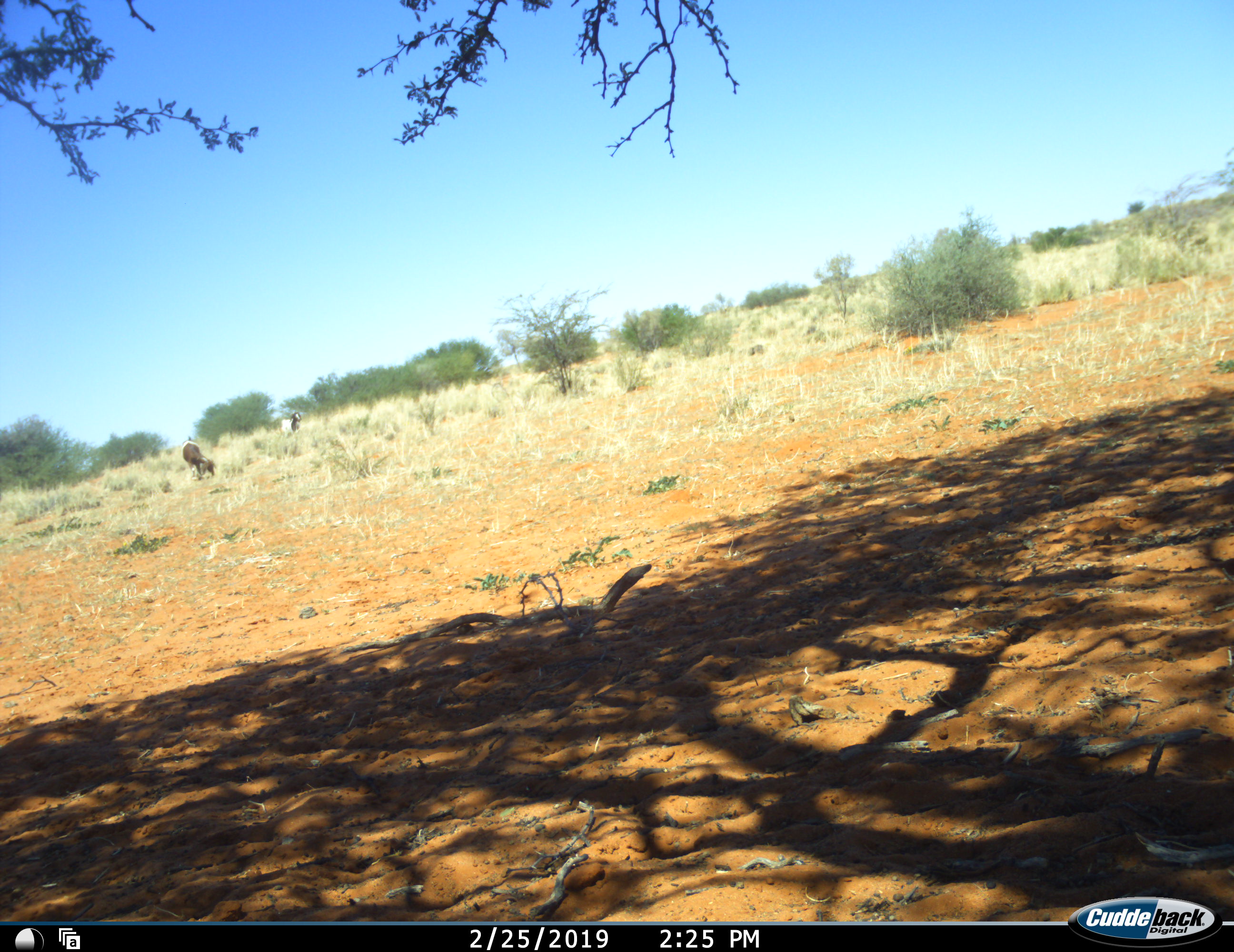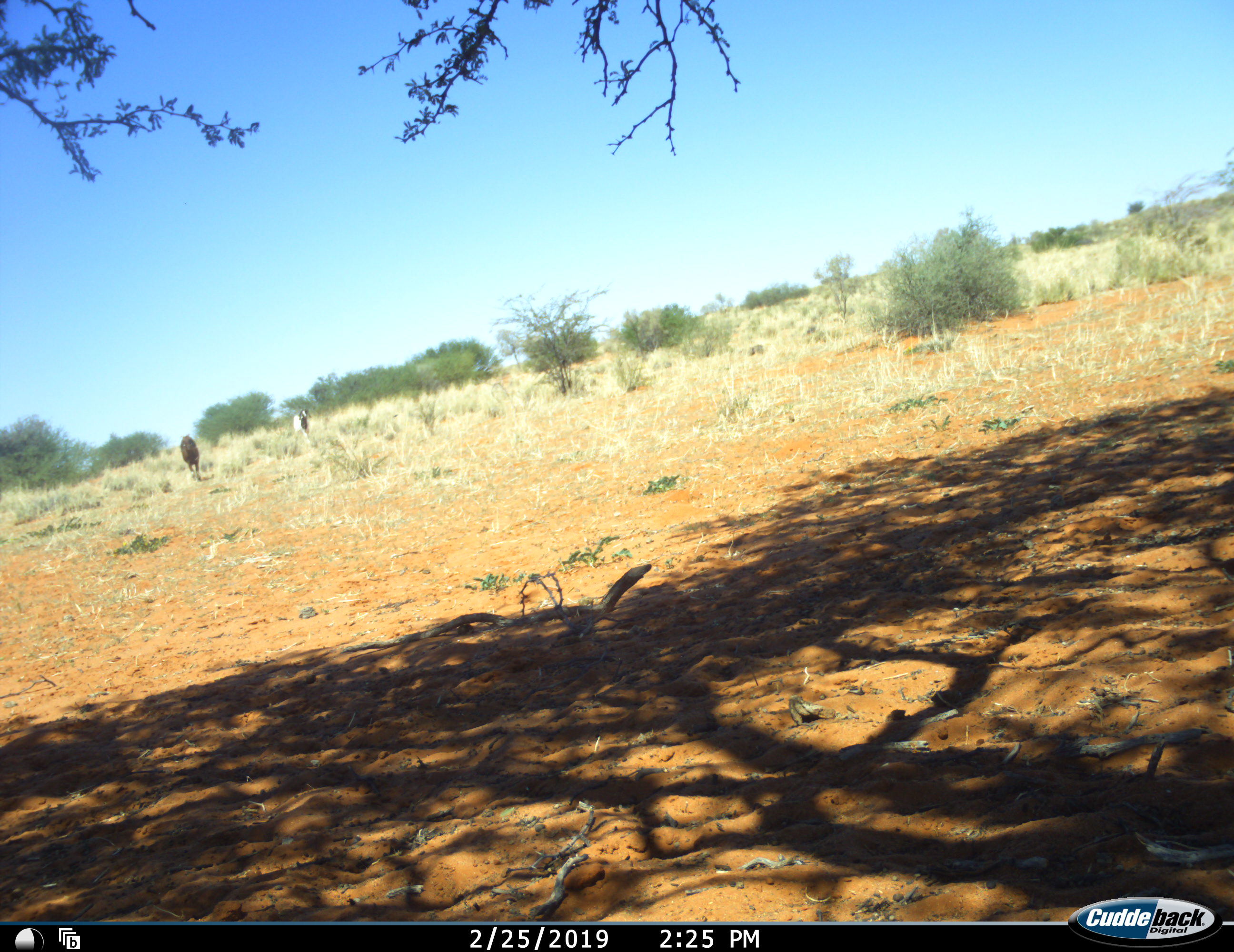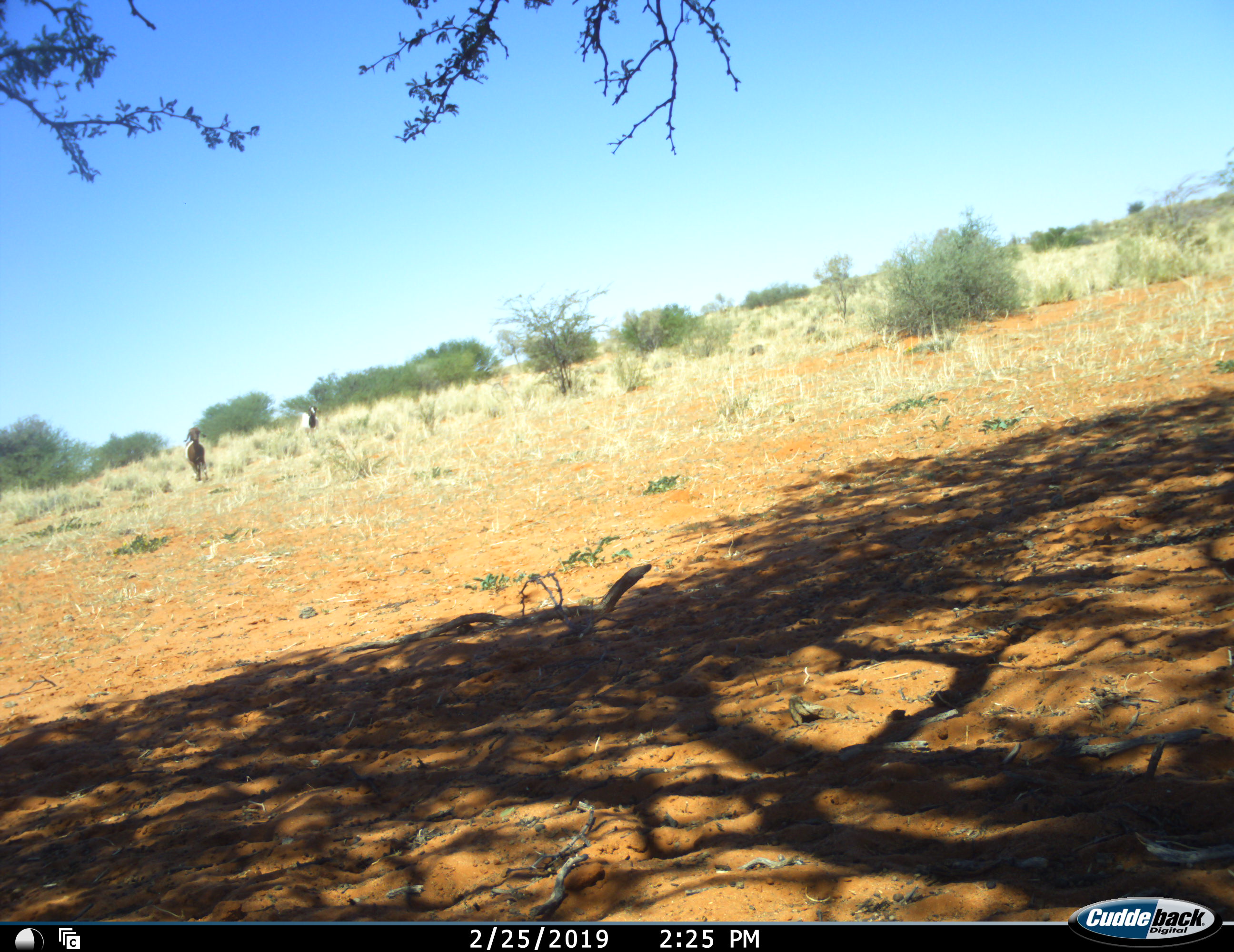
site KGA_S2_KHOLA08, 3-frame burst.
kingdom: Animalia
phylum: Chordata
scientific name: Vertebrata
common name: domestic animal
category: domesticanimal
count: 2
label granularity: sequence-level